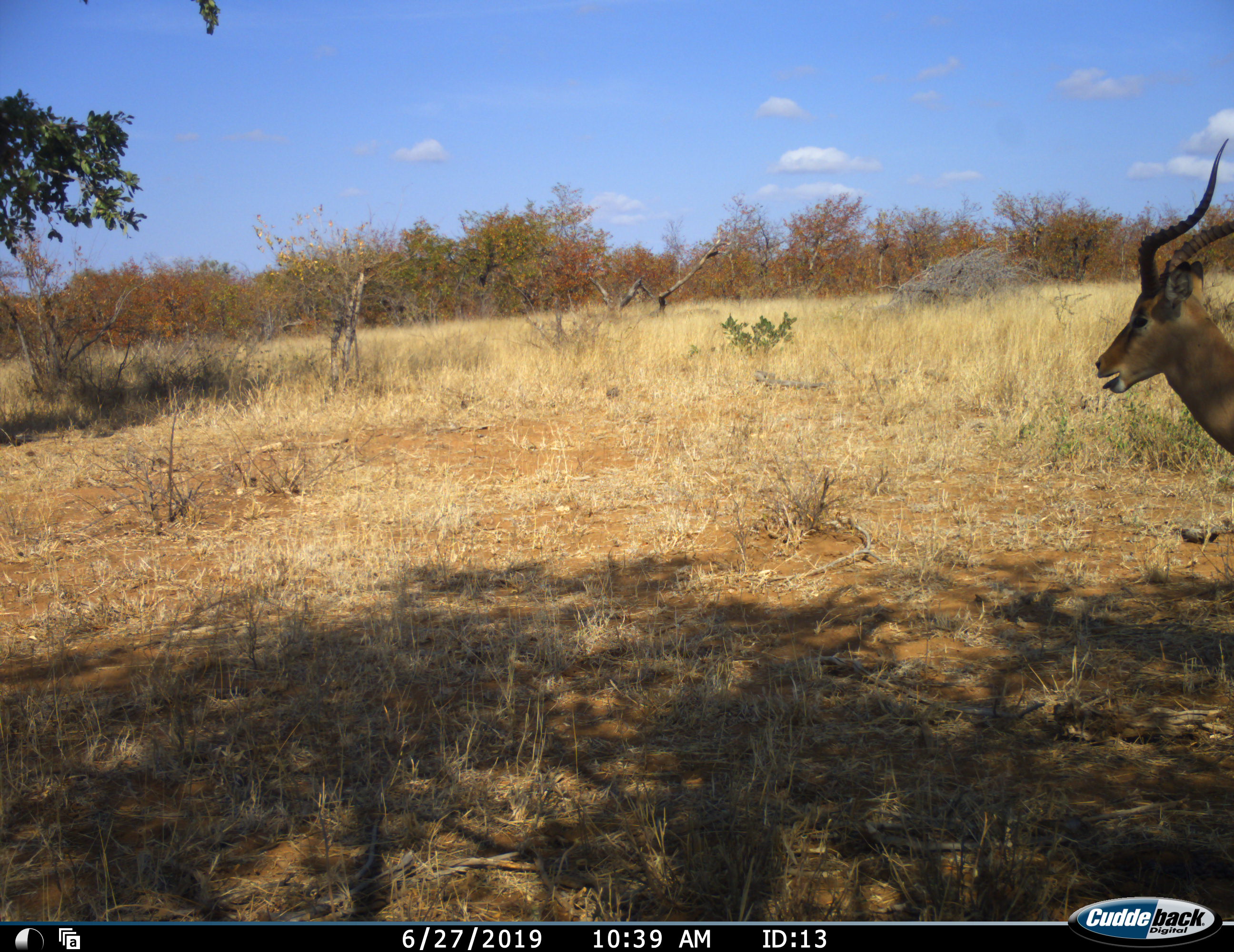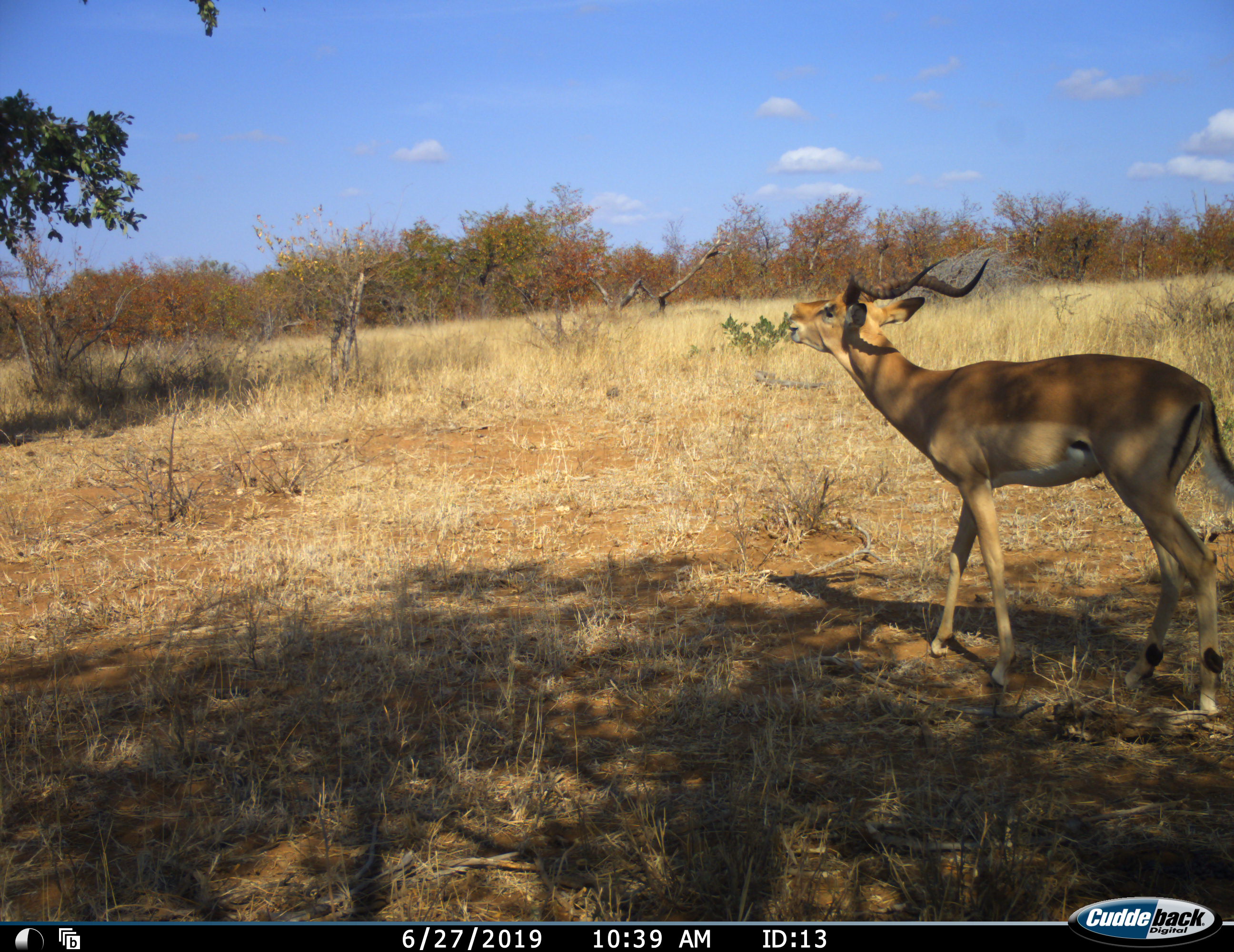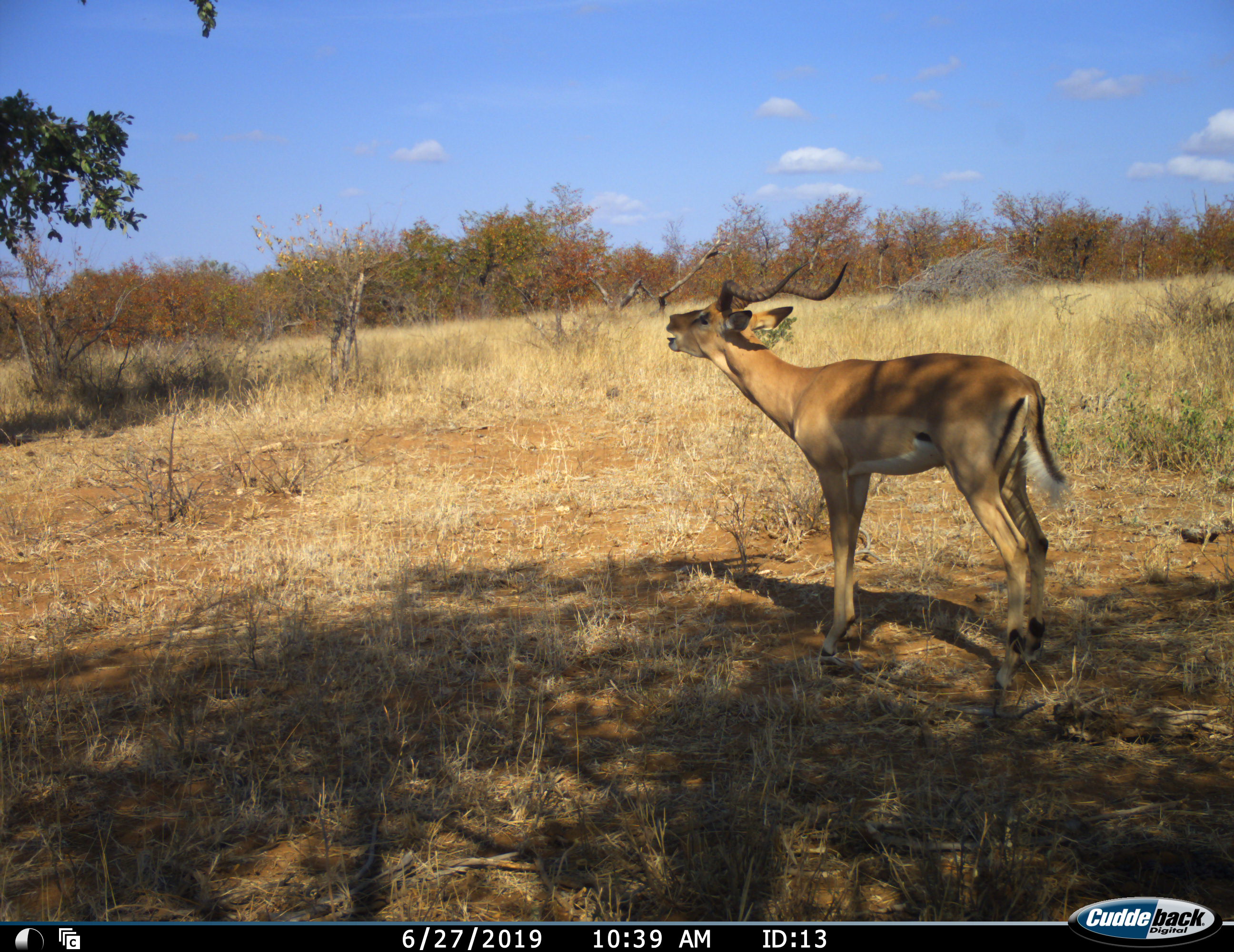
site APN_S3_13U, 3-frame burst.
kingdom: Animalia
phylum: Chordata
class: Mammalia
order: Artiodactyla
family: Bovidae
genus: Aepyceros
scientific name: Aepyceros melampus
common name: impala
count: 1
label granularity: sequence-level